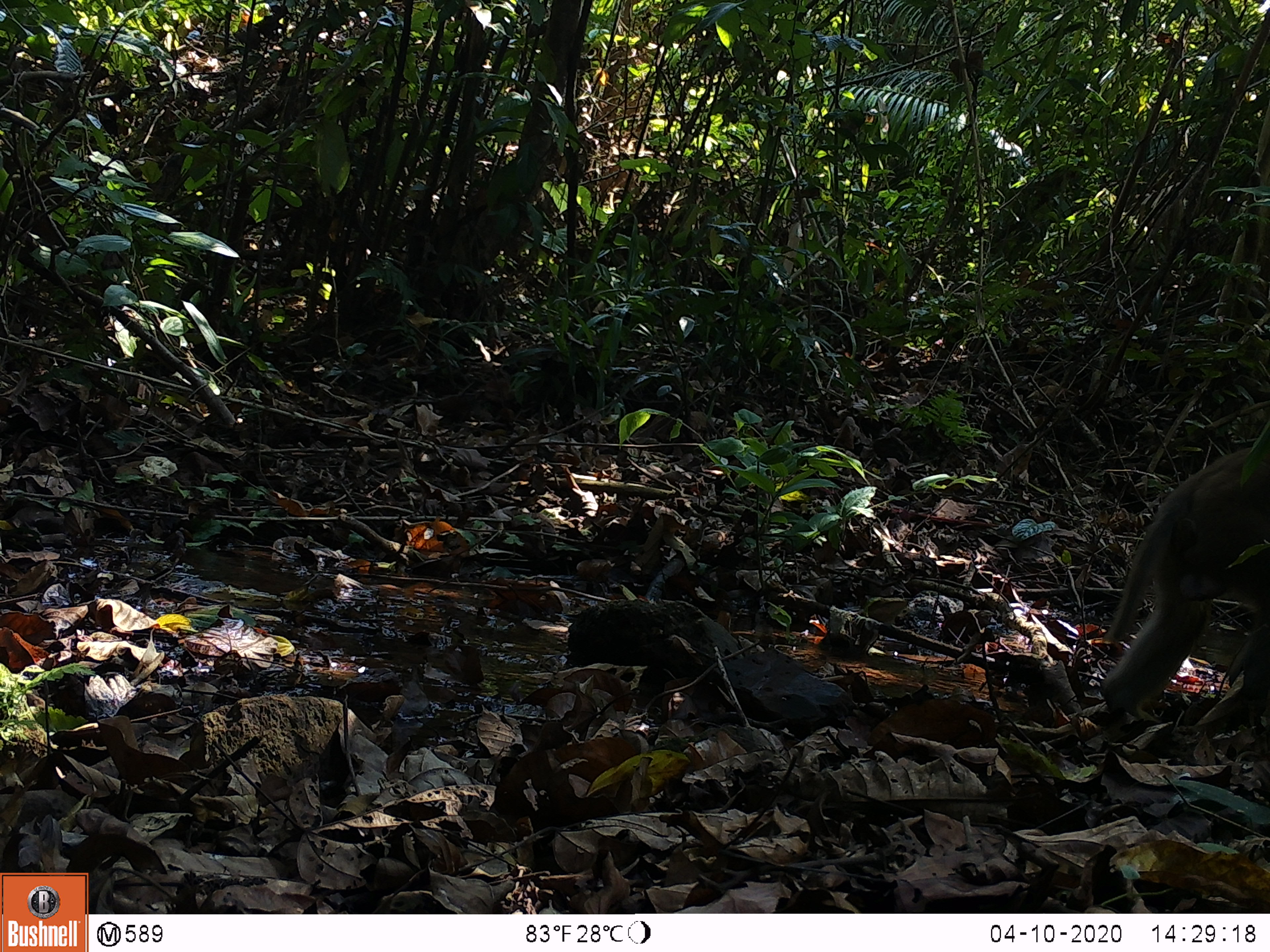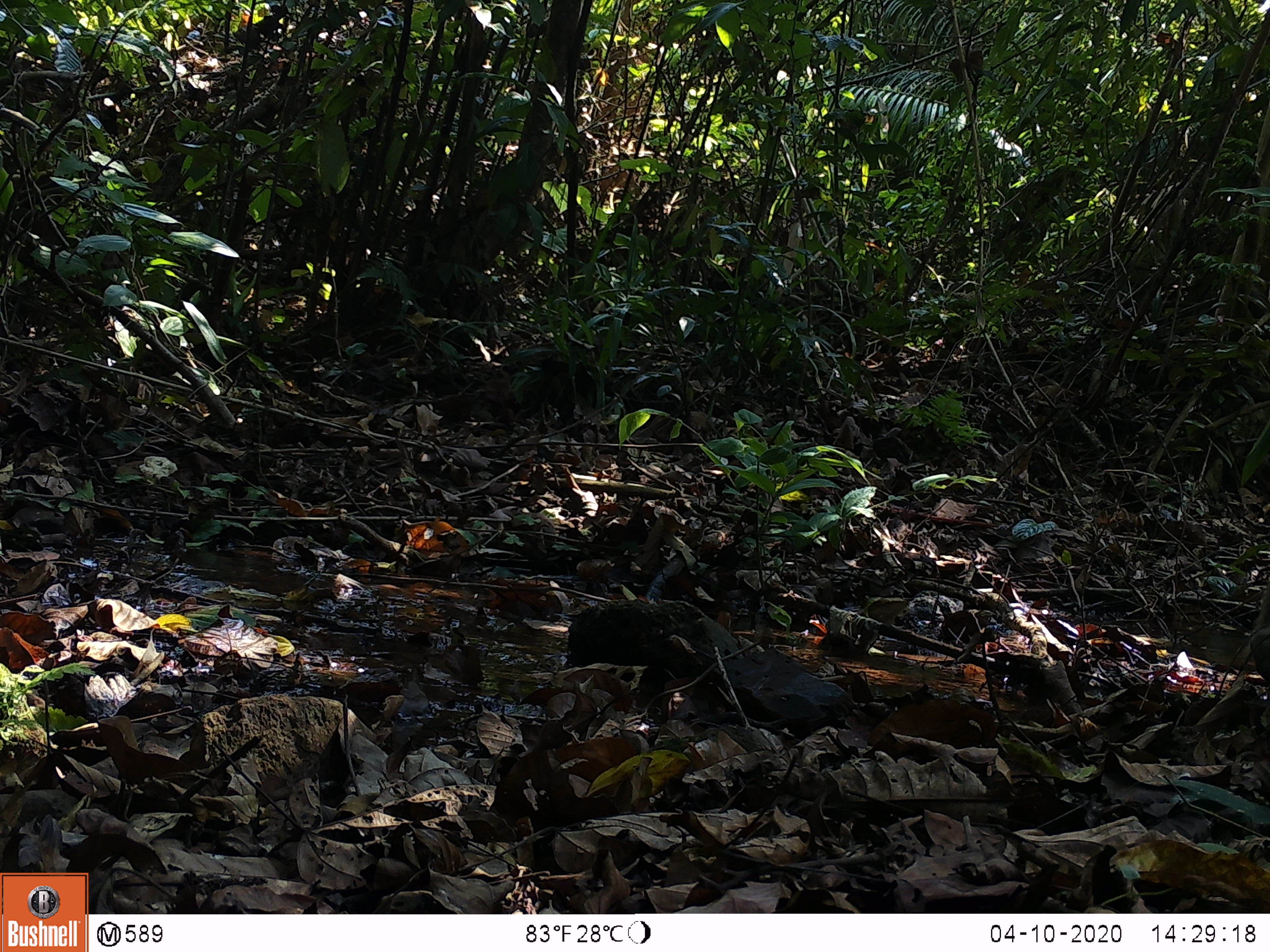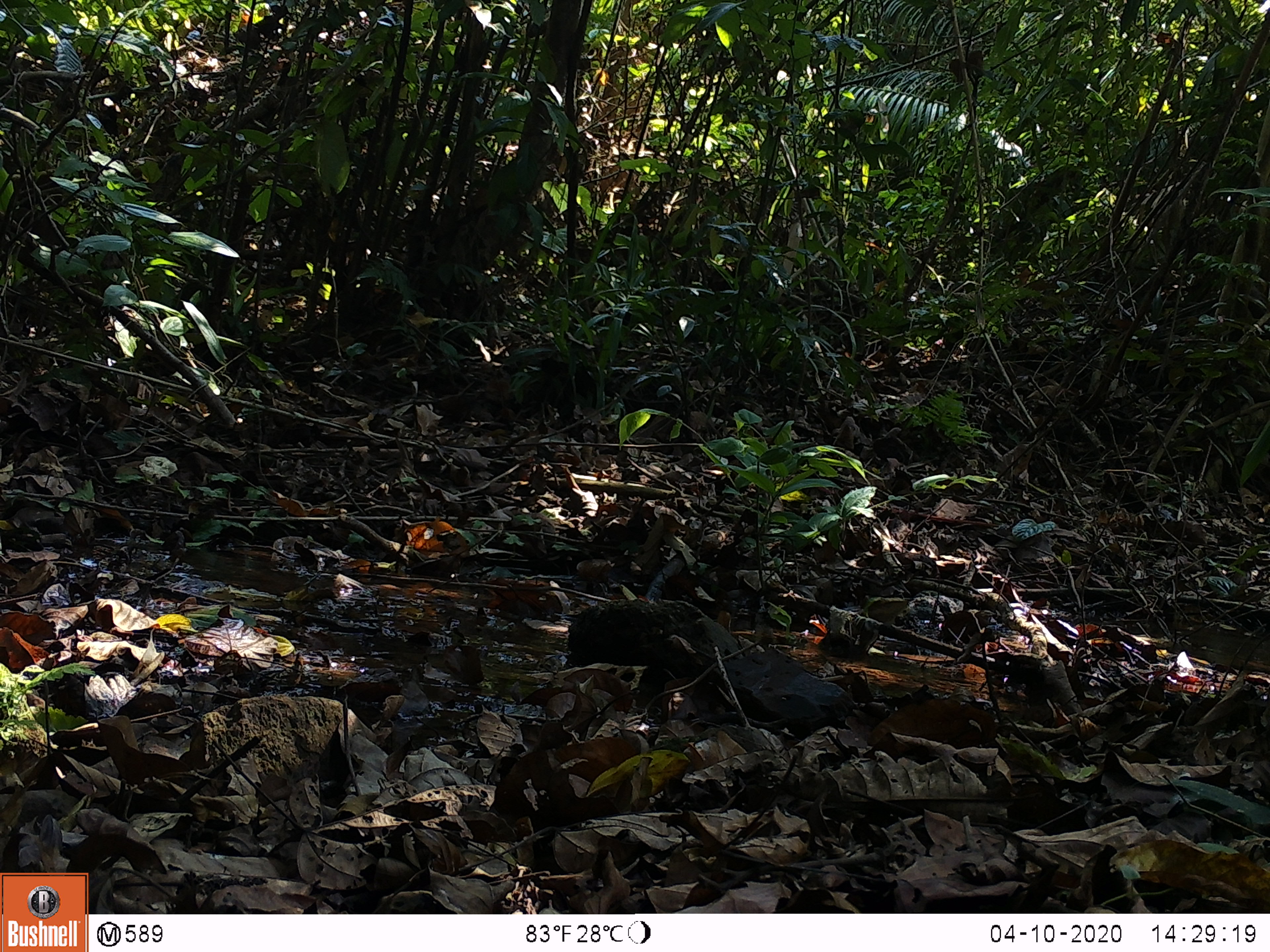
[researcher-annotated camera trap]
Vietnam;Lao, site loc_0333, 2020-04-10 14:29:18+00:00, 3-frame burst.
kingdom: Animalia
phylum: Chordata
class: Mammalia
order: Primates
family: Cercopithecidae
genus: Macaca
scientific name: Macaca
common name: macaques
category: assam or rhesus macaque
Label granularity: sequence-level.